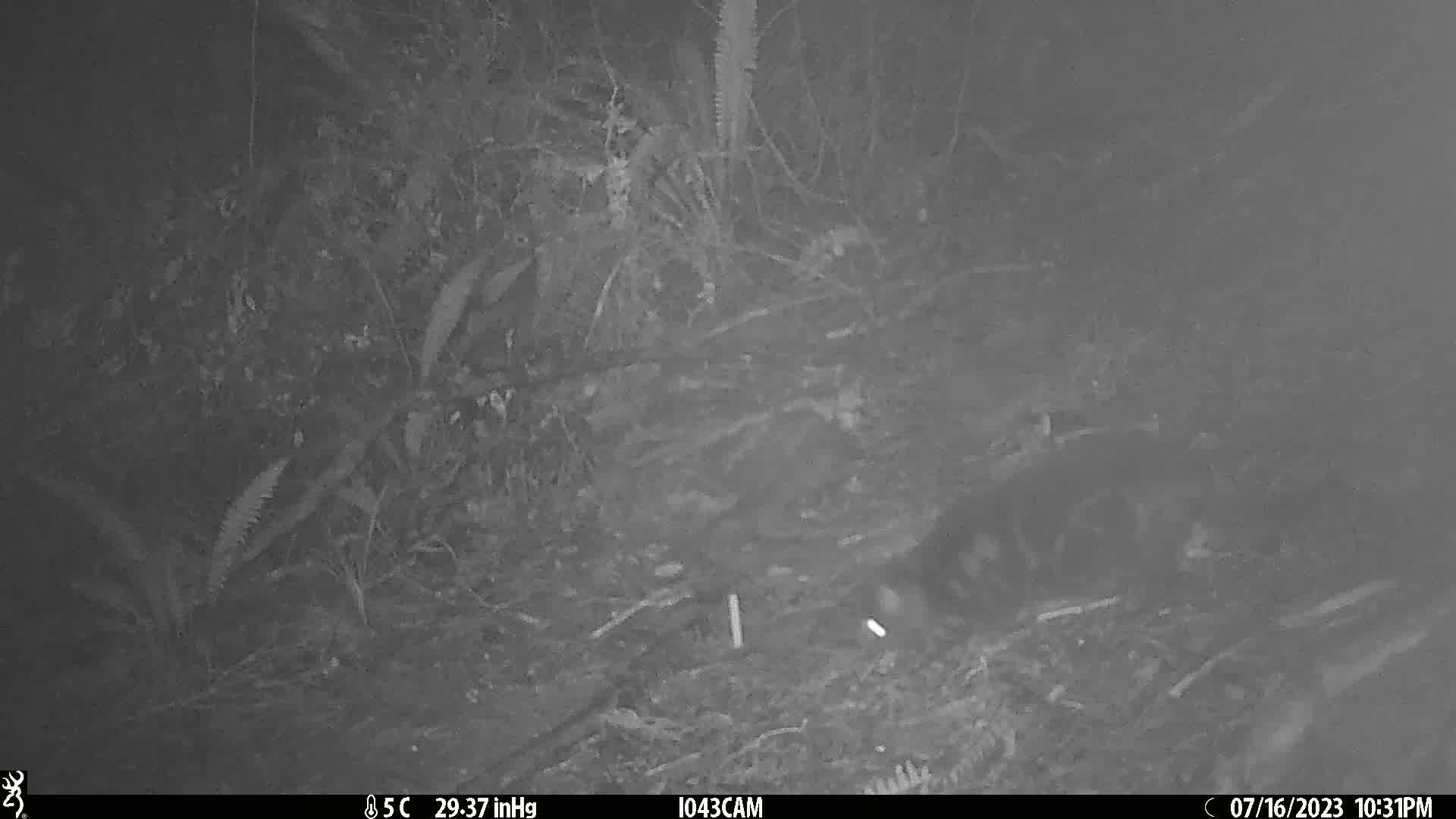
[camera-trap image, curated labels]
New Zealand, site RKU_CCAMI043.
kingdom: Animalia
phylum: Chordata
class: Mammalia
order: Carnivora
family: Felidae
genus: Felis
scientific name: Felis catus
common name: domestic cat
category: cat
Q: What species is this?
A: Cat (domestic cat) (Felis catus).